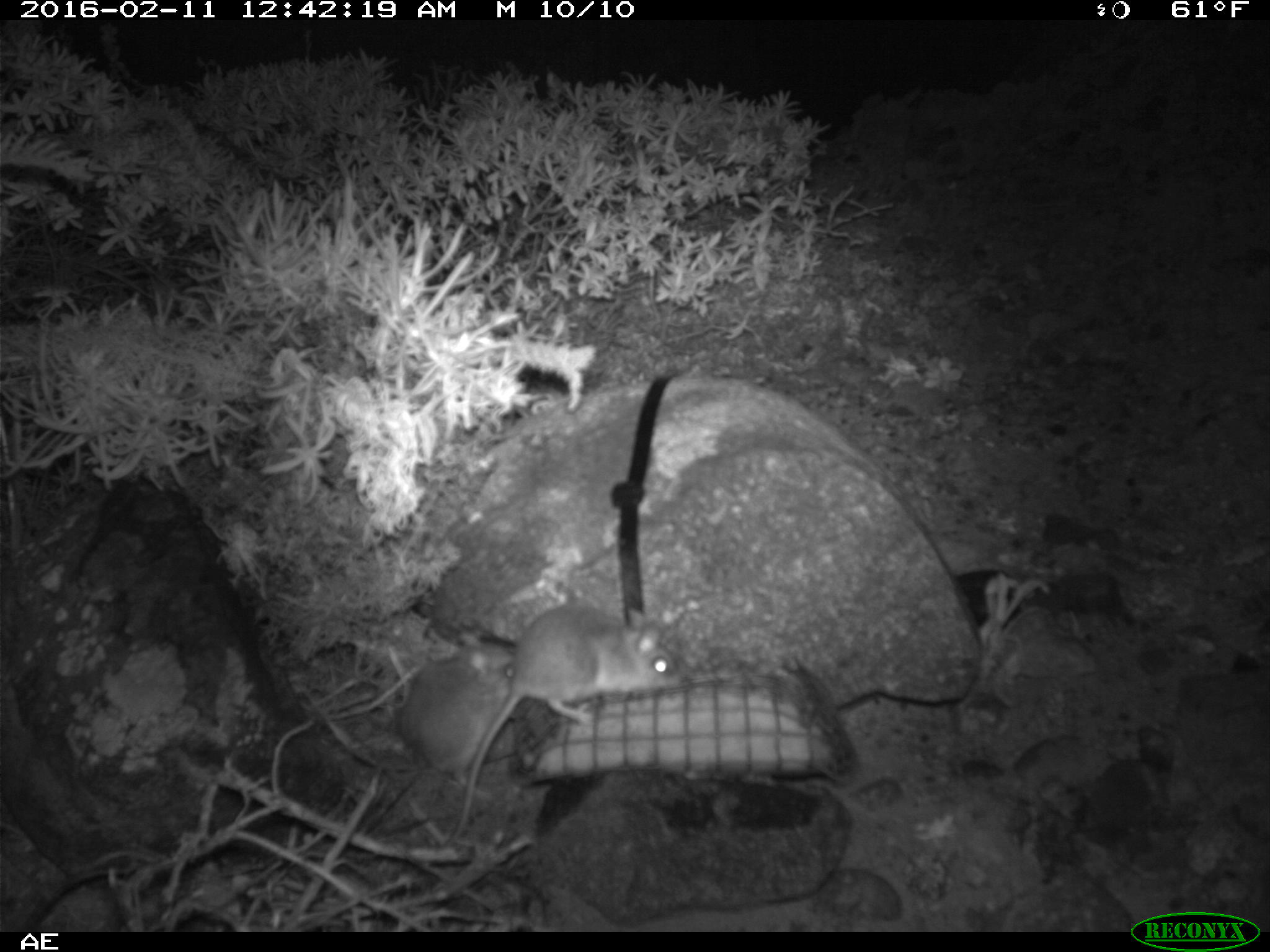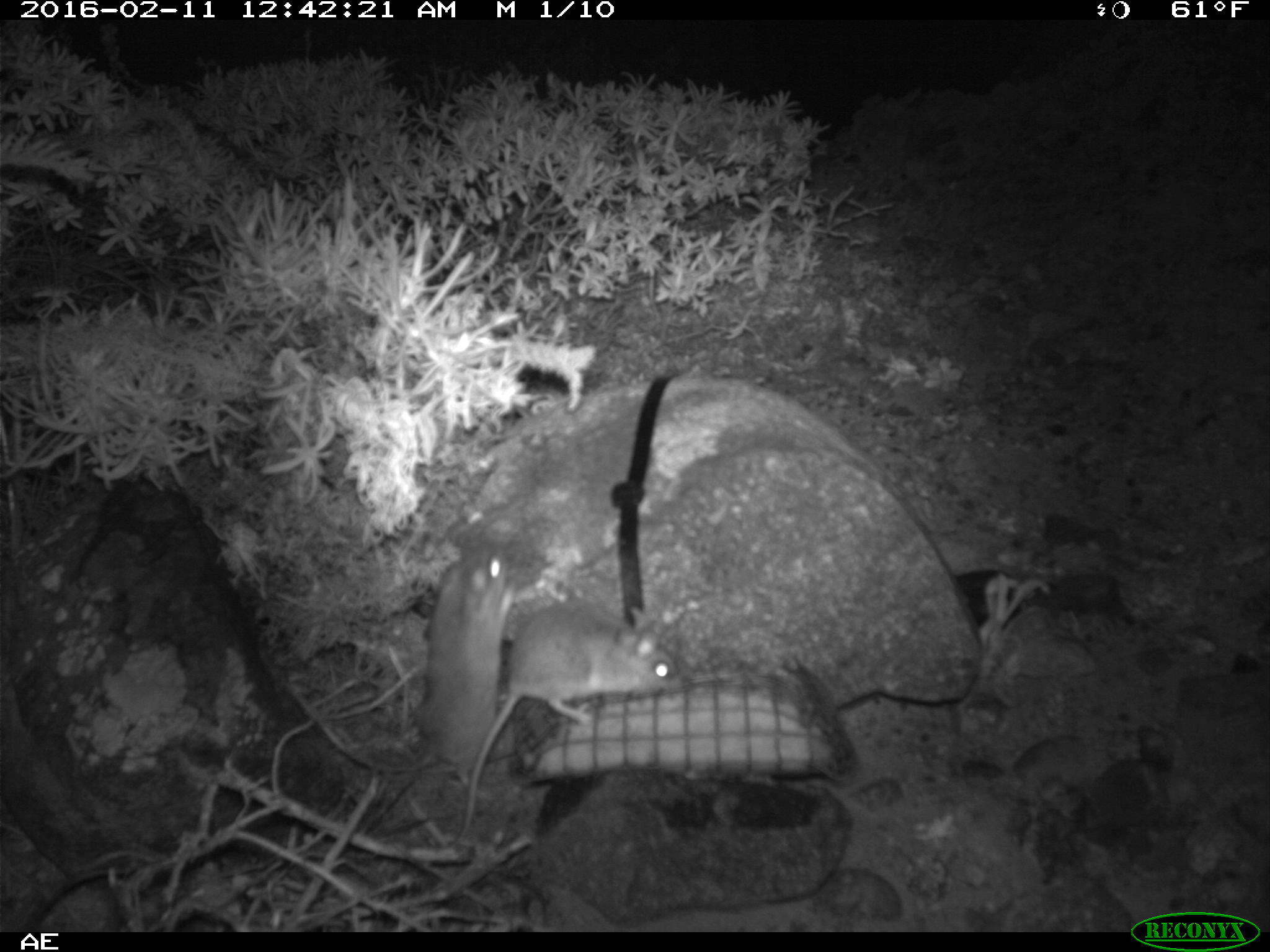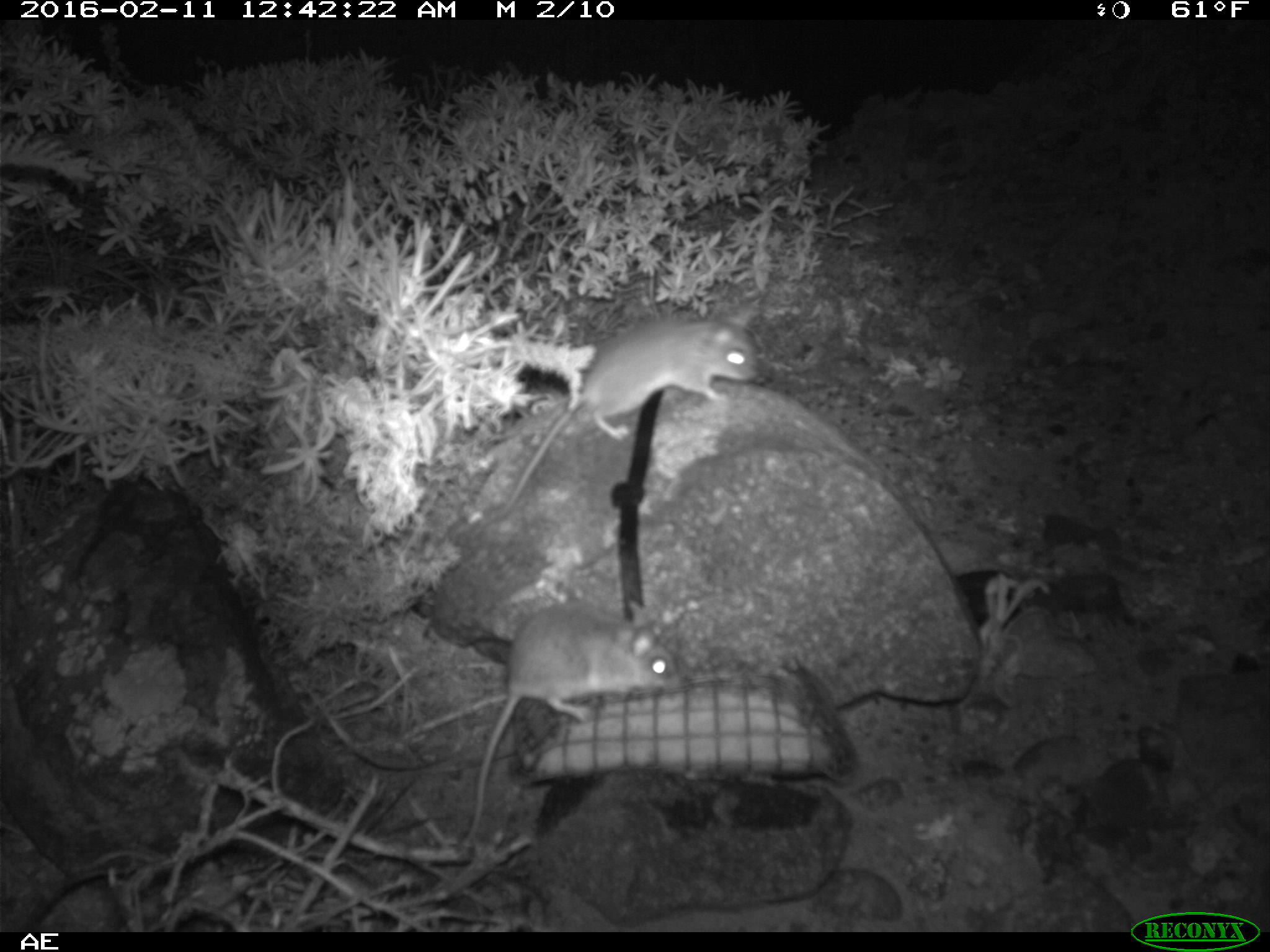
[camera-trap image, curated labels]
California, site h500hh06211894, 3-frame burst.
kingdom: Animalia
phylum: Chordata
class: Mammalia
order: Rodentia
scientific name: Rodentia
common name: rodent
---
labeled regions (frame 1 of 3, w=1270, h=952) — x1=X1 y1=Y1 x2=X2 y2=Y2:
rodent: x1=455 y1=599 x2=688 y2=842; x1=389 y1=639 x2=549 y2=775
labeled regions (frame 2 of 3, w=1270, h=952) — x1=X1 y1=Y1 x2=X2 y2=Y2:
rodent: x1=447 y1=599 x2=682 y2=851; x1=411 y1=544 x2=513 y2=800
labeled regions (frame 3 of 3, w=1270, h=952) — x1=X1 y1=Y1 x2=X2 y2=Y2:
rodent: x1=460 y1=596 x2=683 y2=851; x1=501 y1=307 x2=762 y2=511